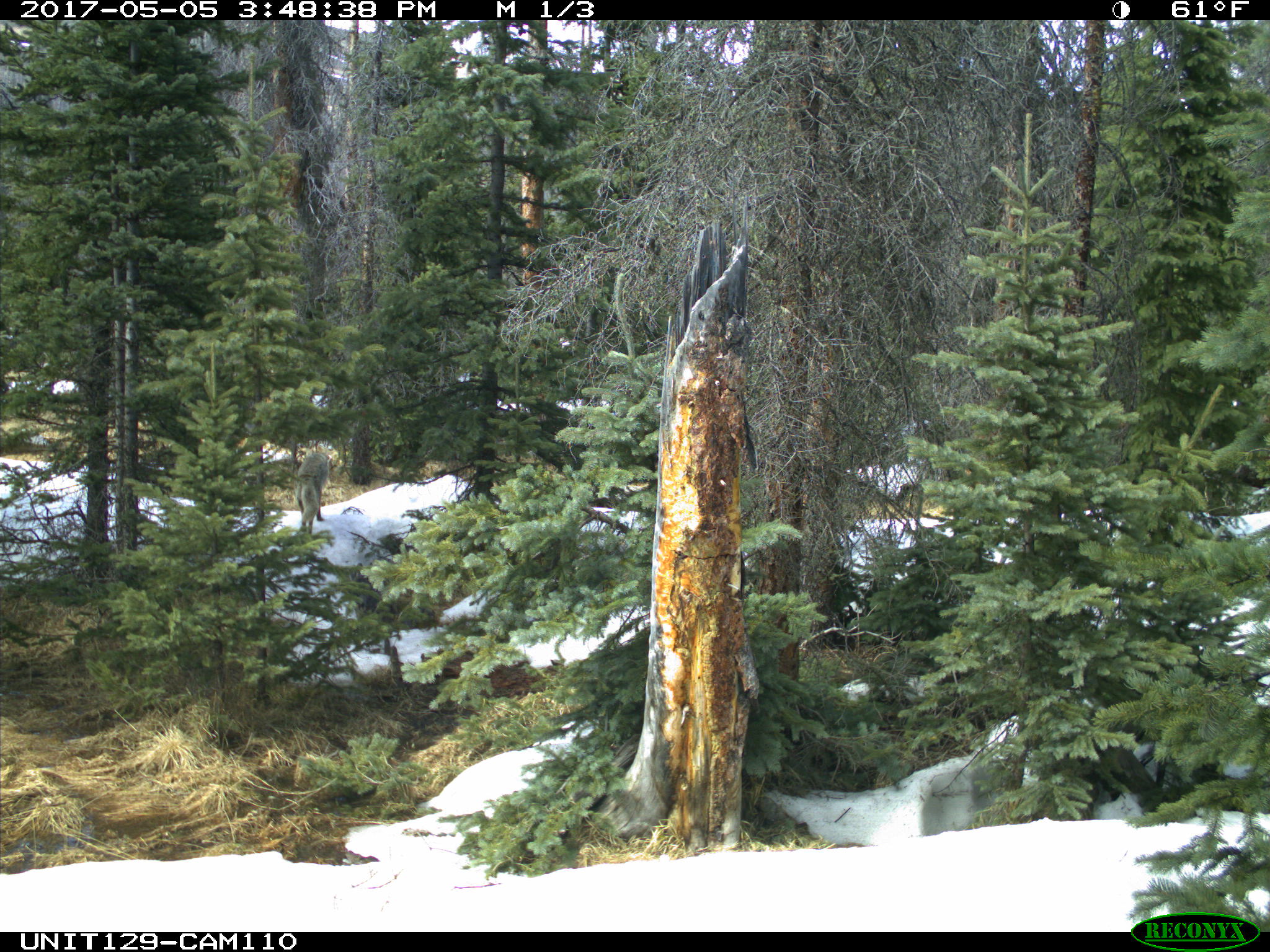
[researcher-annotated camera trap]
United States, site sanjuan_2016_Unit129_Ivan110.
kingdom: Animalia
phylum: Chordata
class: Mammalia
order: Carnivora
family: Canidae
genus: Canis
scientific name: Canis latrans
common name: coyote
Canis latrans (coyote).